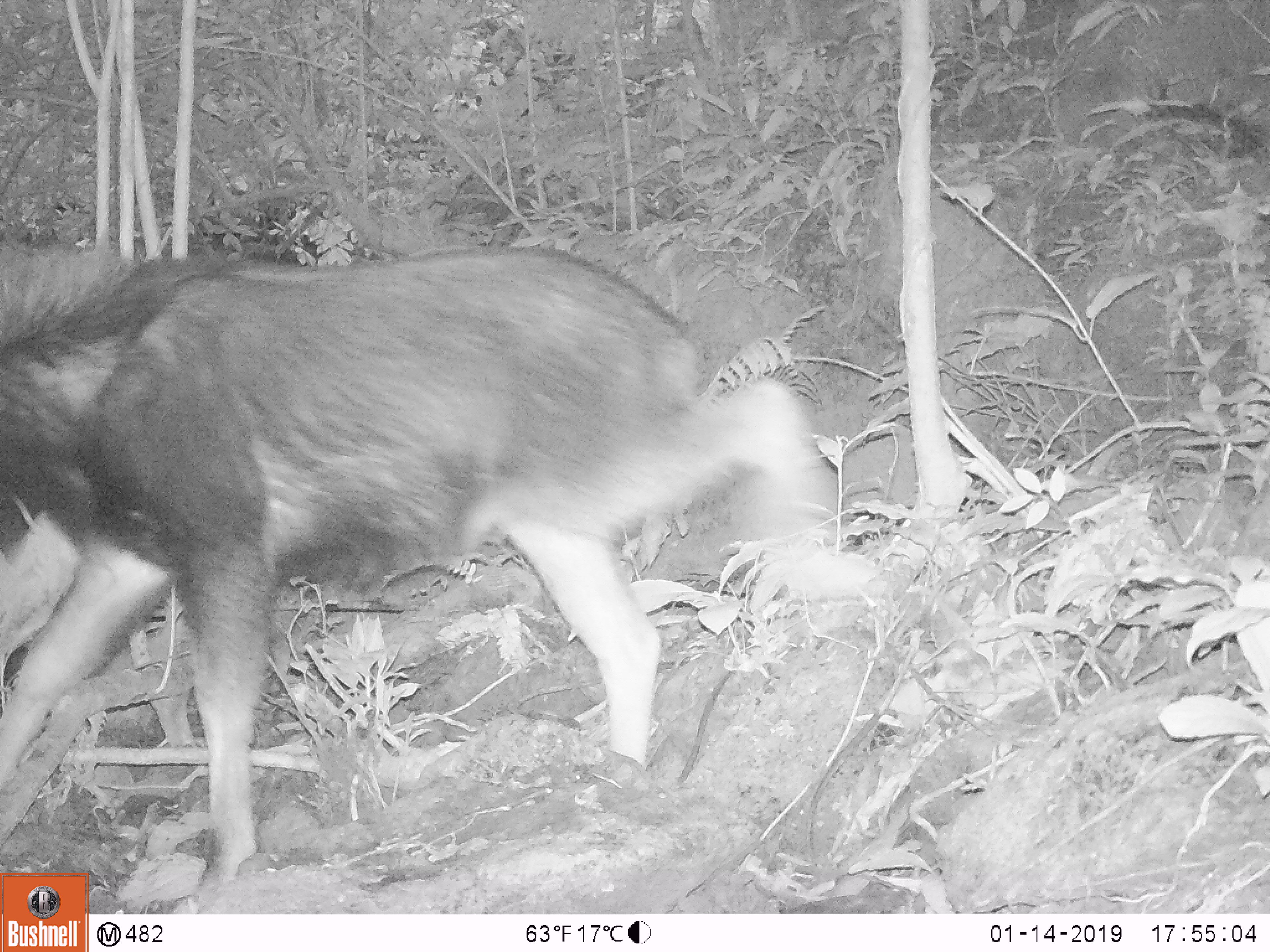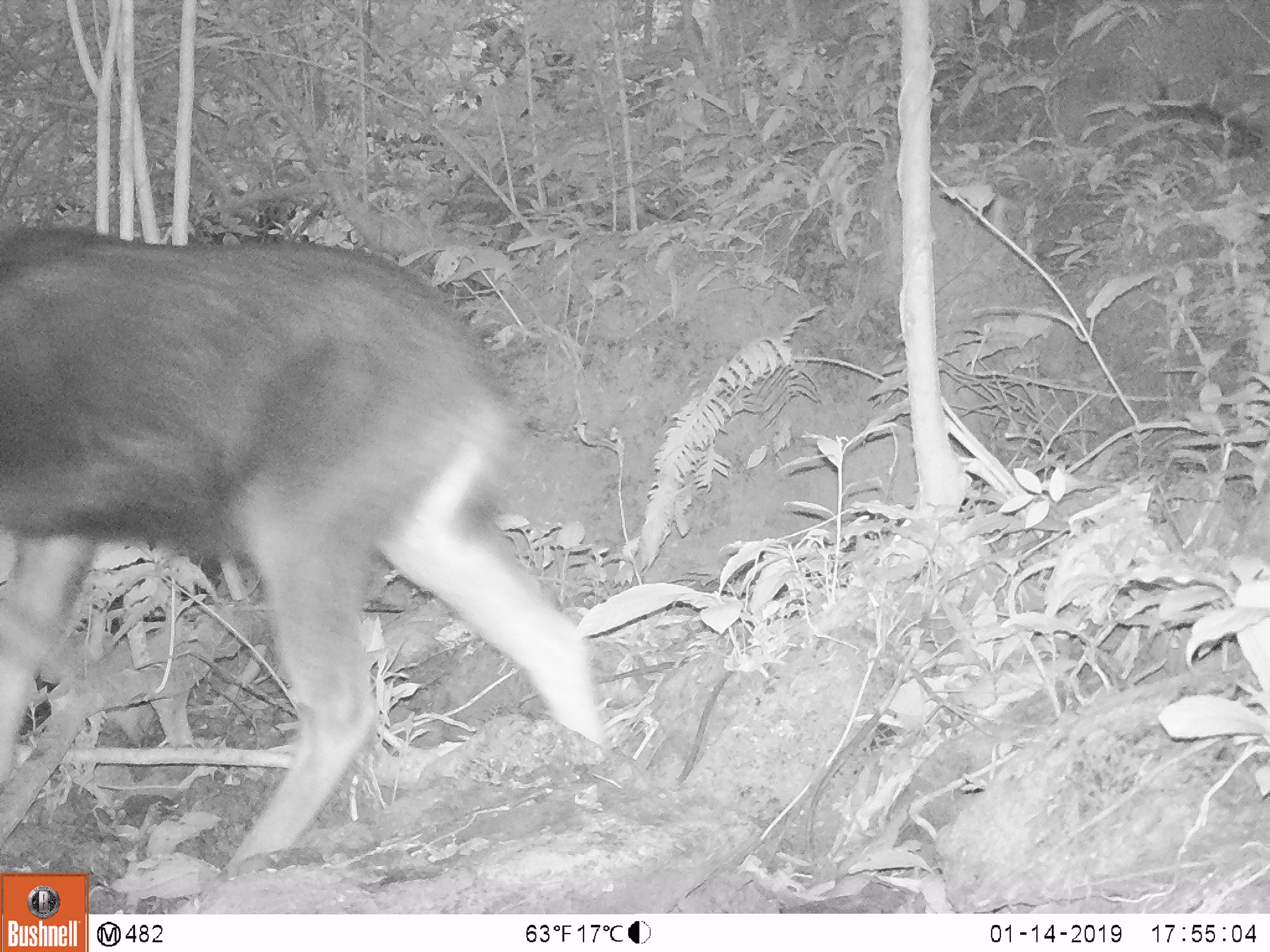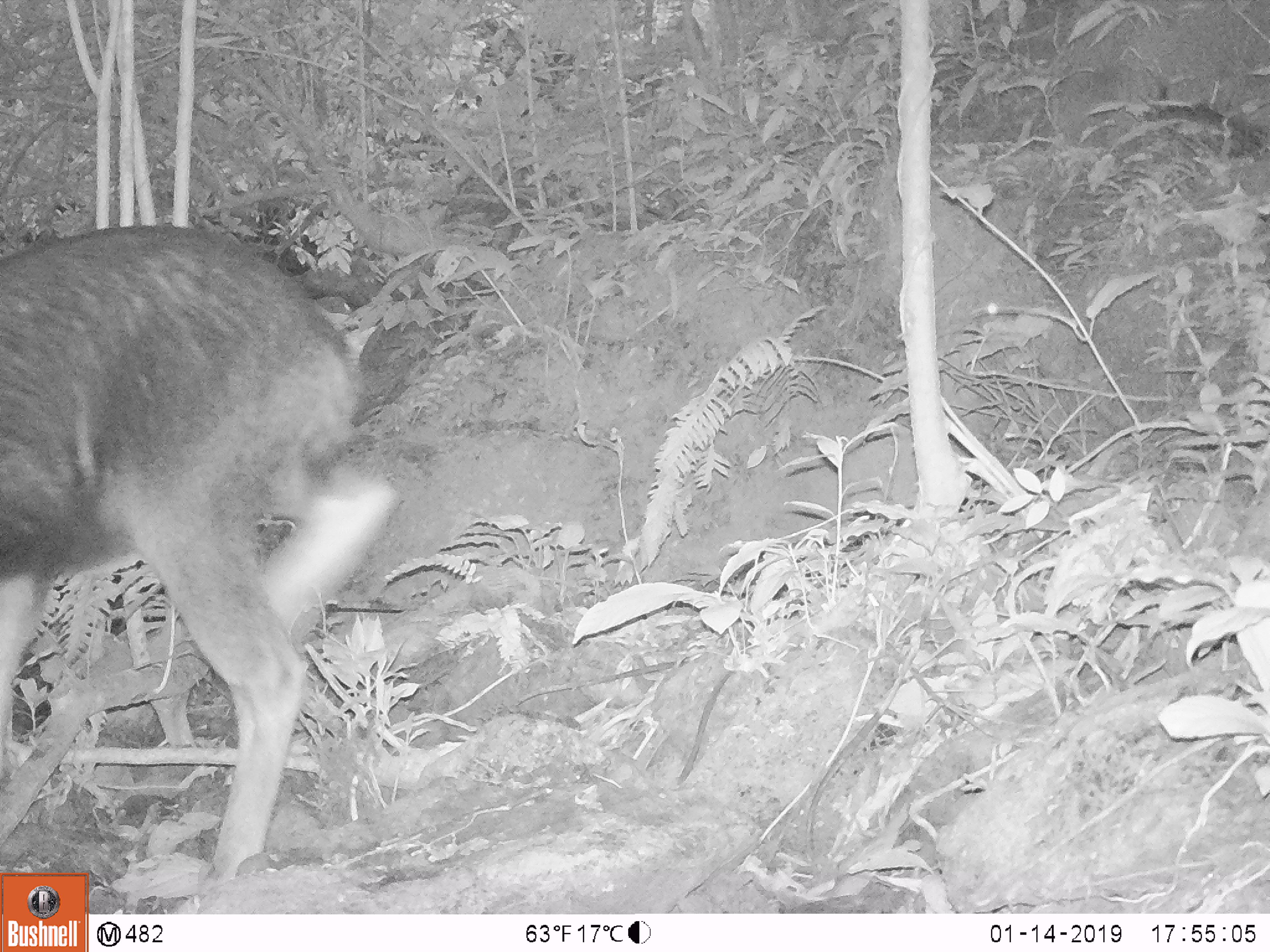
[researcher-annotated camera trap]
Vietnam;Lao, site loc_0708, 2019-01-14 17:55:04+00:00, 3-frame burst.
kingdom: Animalia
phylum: Chordata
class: Mammalia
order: Artiodactyla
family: Bovidae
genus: Capricornis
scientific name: Capricornis sumatraensis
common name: chinese serow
Chinese serow (Capricornis sumatraensis). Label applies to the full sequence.